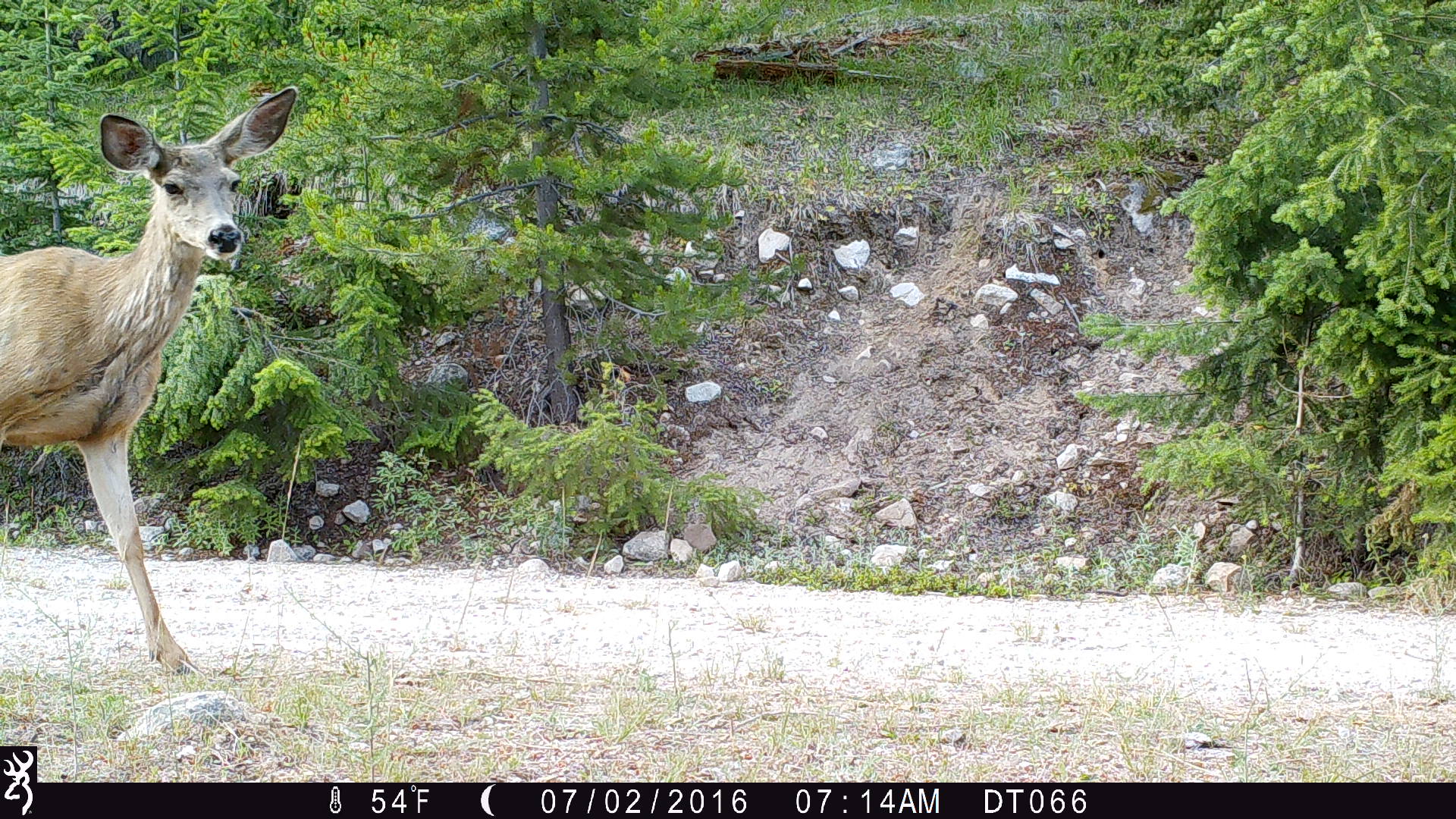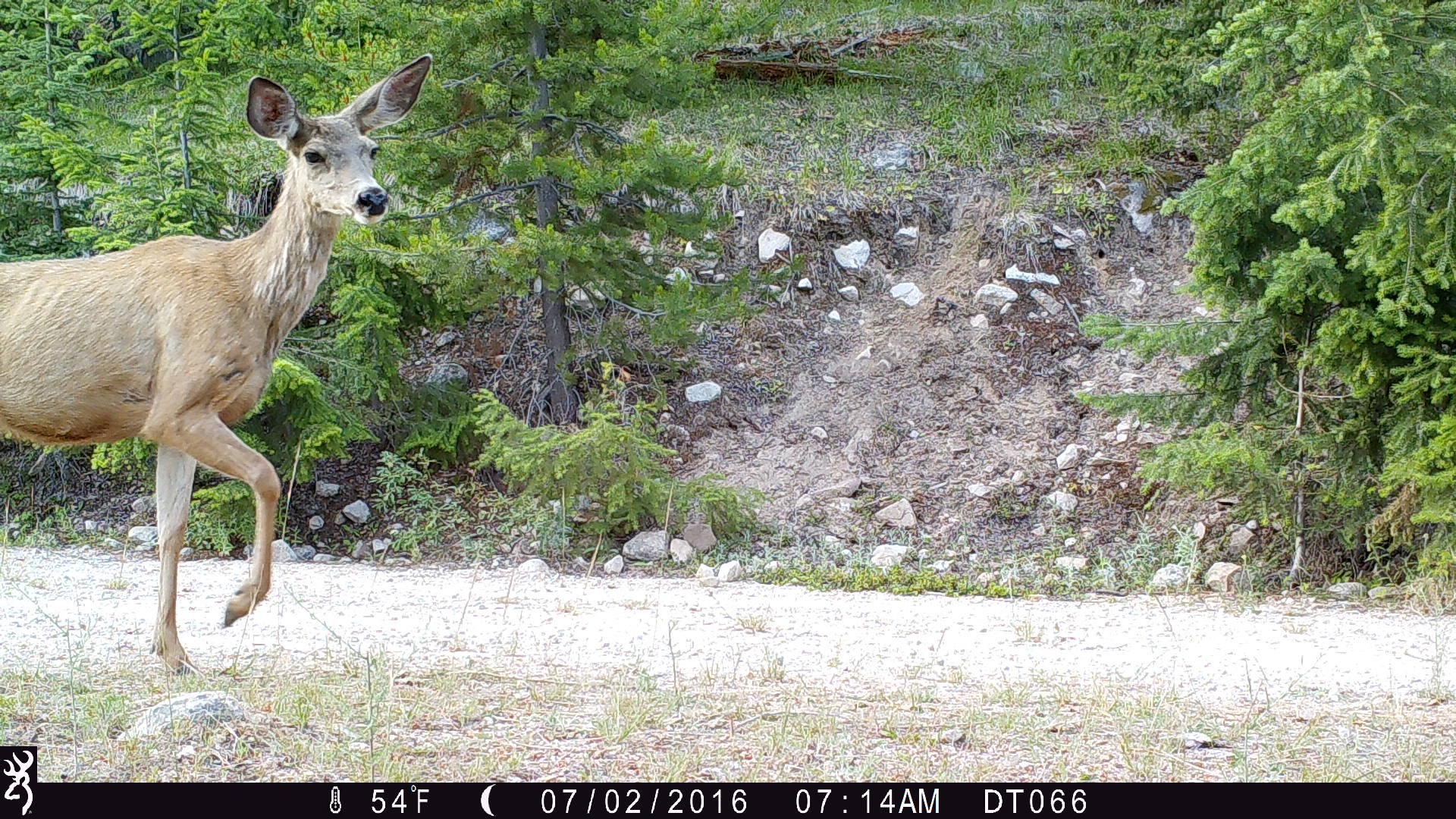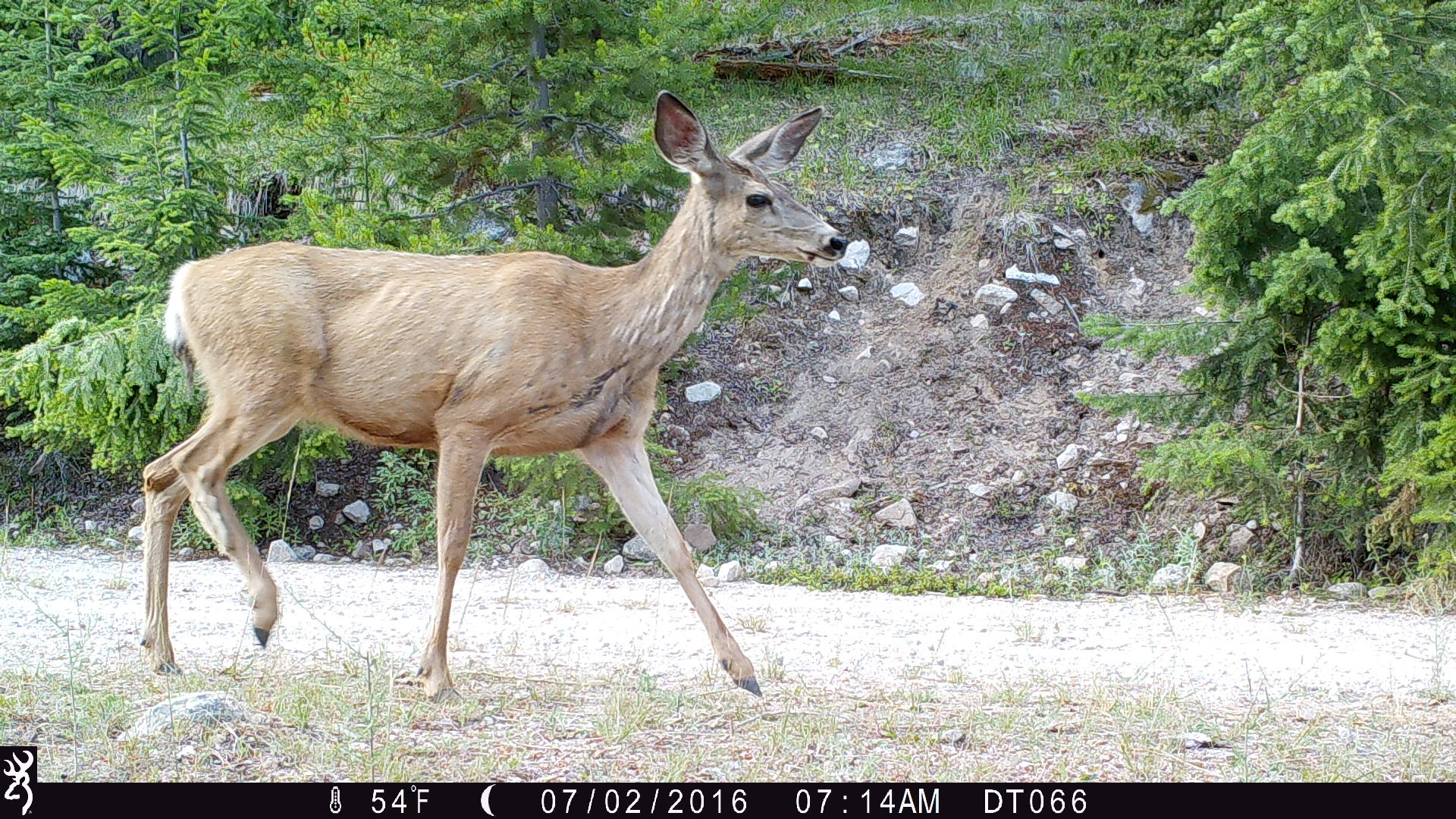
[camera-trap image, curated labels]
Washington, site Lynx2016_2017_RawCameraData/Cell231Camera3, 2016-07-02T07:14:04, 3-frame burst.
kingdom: Animalia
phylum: Chordata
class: Mammalia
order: Artiodactyla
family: Cervidae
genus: Odocoileus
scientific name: Odocoileus hemionus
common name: mule deer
Odocoileus hemionus (mule deer). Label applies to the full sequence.